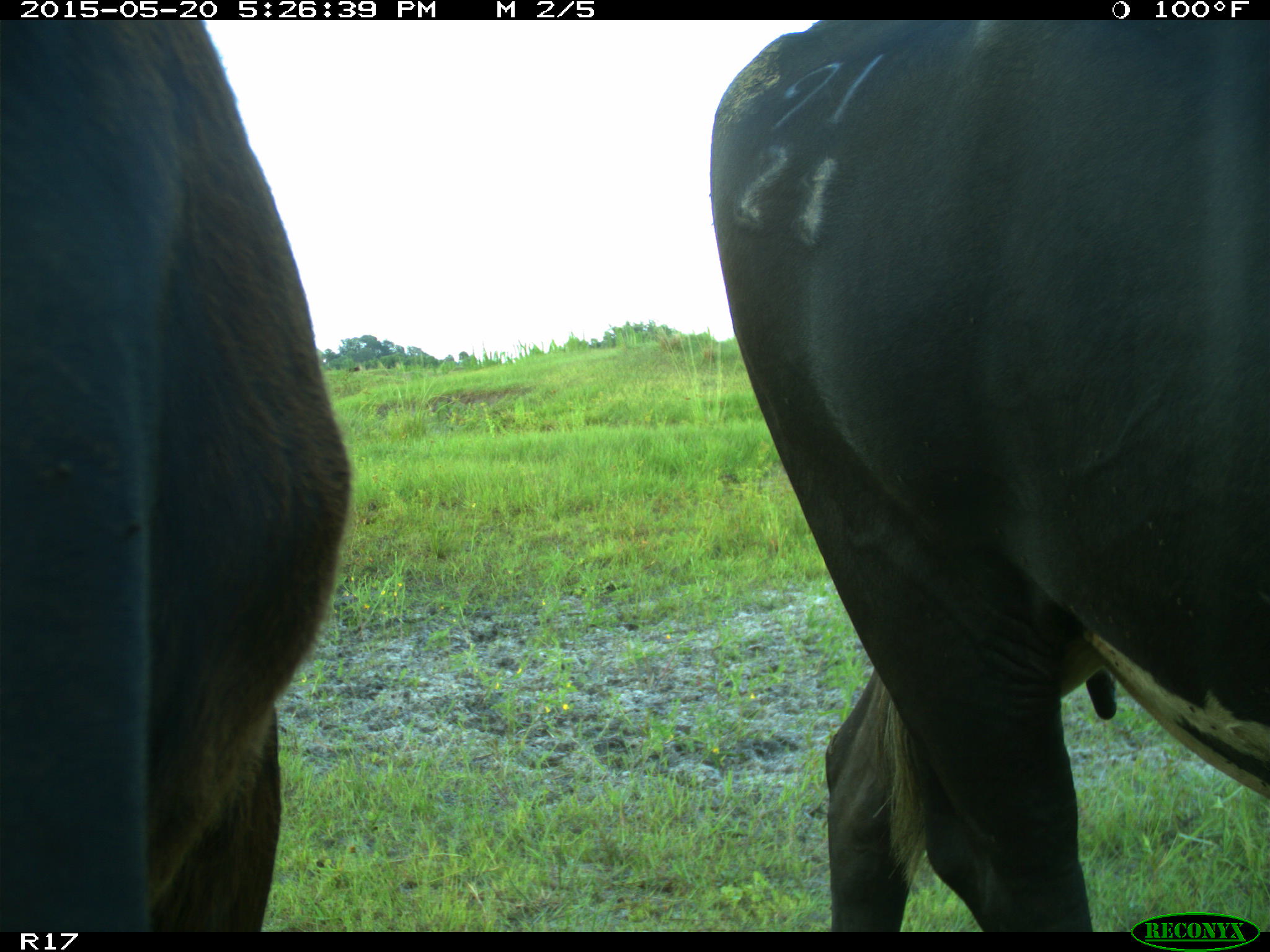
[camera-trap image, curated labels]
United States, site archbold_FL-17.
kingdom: Animalia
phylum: Chordata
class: Mammalia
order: Artiodactyla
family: Bovidae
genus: Bos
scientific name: Bos taurus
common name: domestic cow